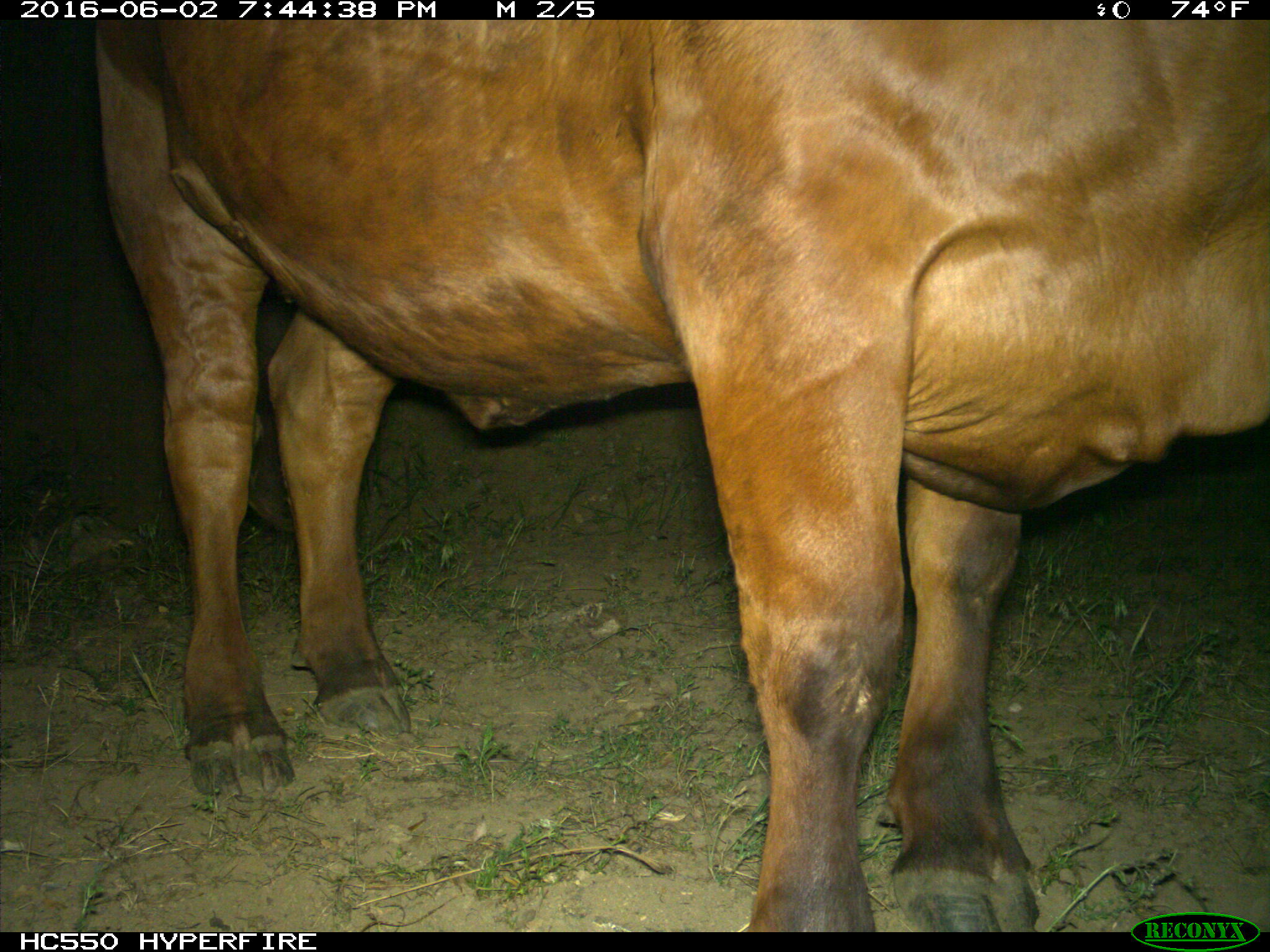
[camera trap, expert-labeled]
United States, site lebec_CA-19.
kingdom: Animalia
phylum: Chordata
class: Mammalia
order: Artiodactyla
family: Bovidae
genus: Bos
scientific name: Bos taurus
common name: domestic cow